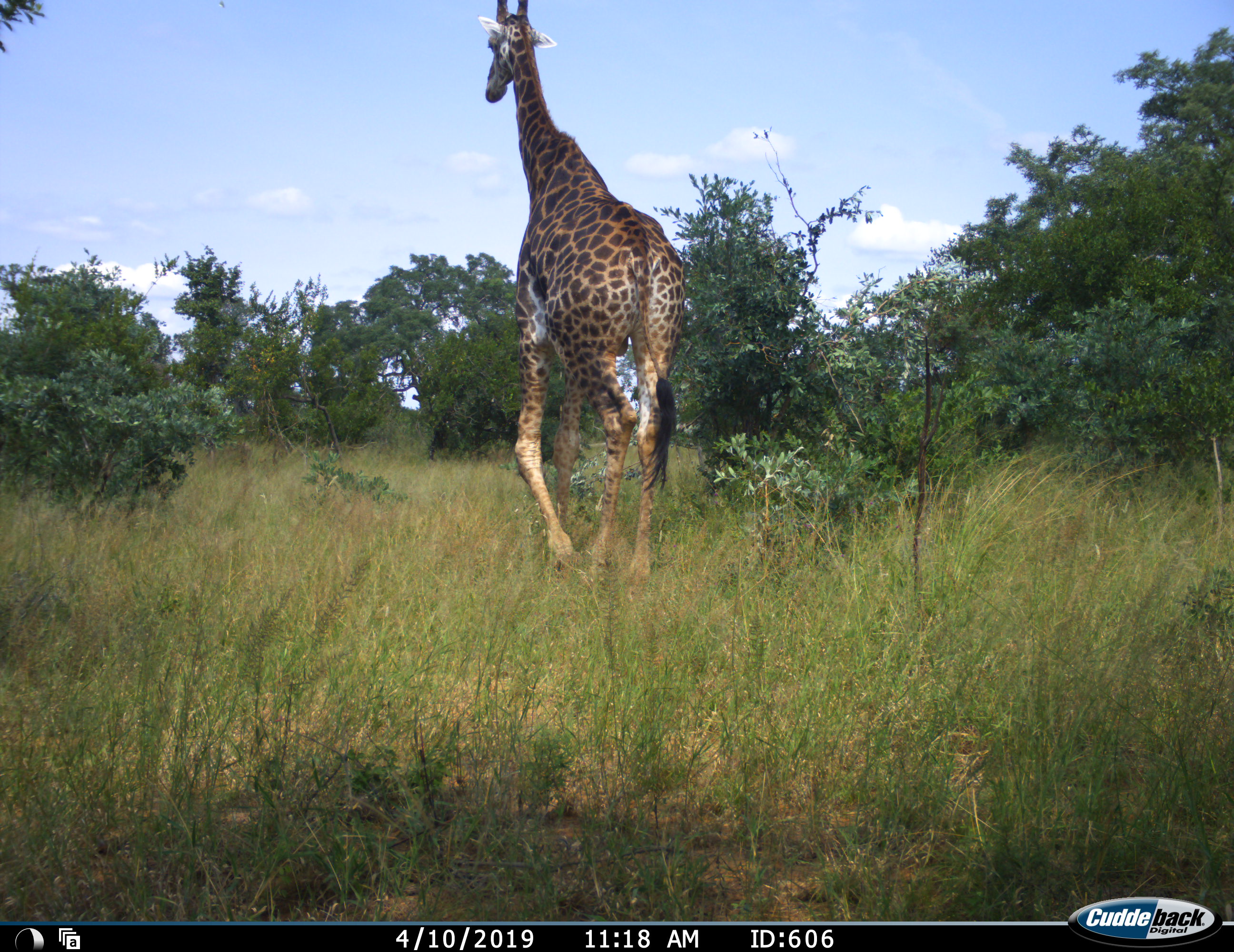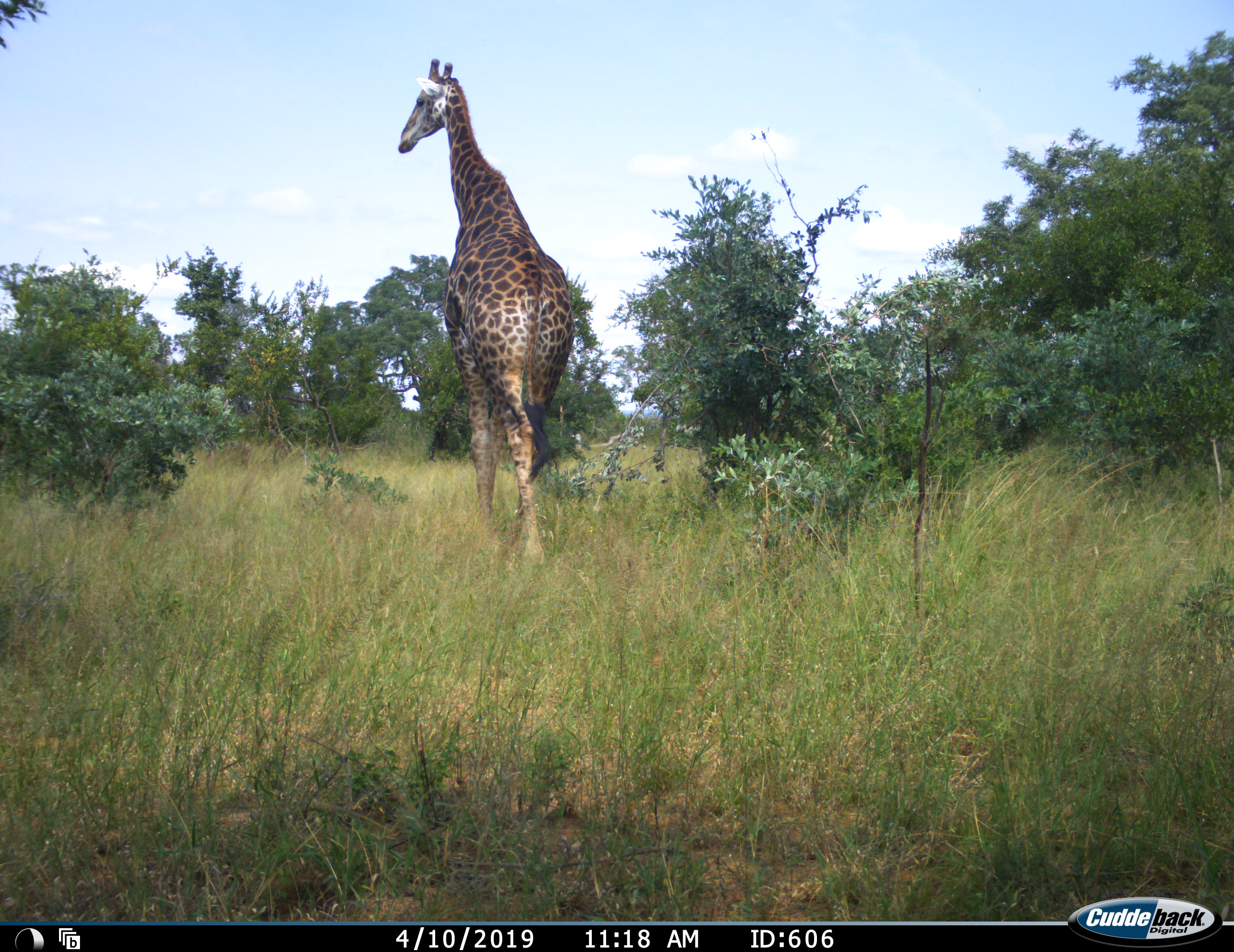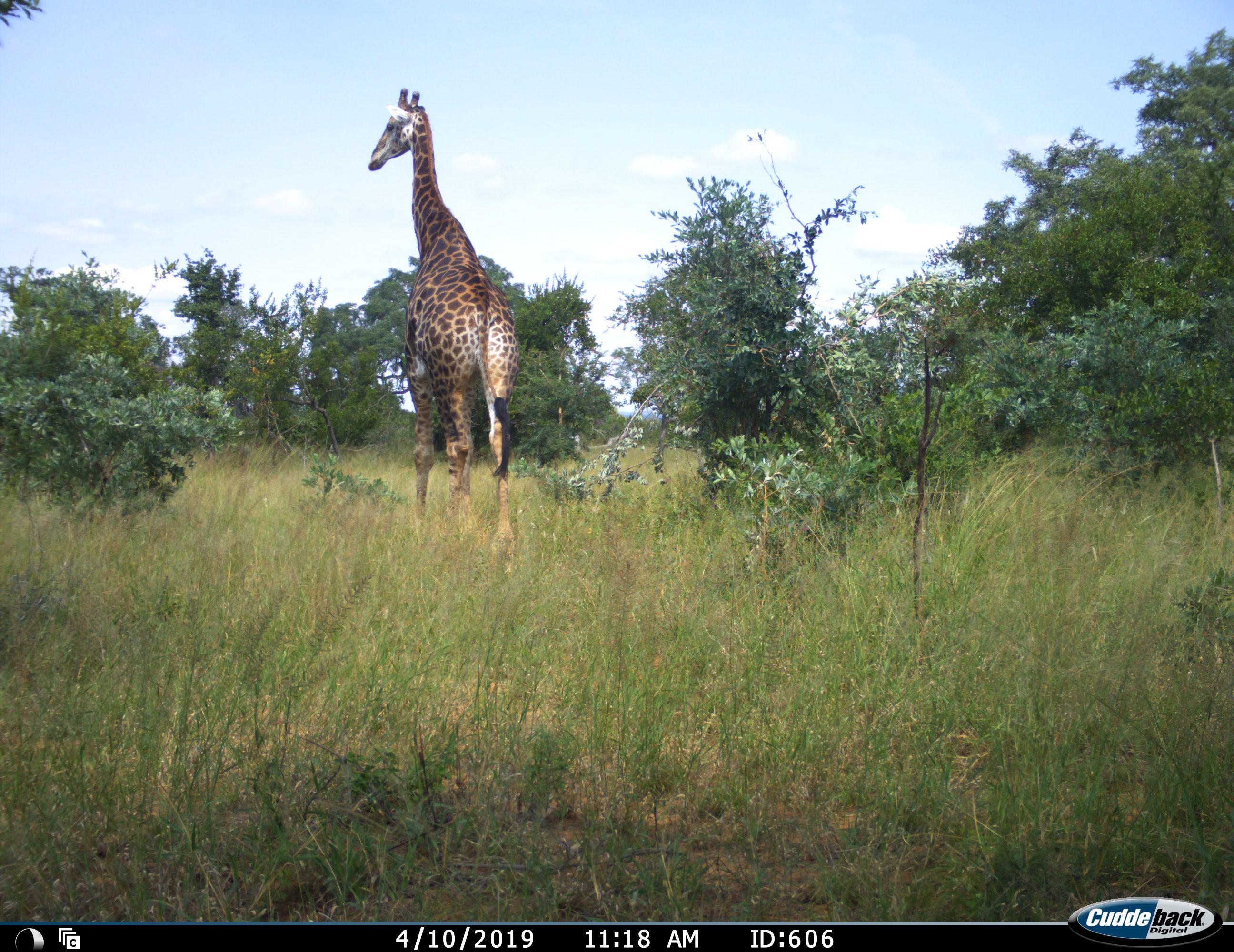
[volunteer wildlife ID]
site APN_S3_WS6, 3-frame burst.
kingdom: Animalia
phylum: Chordata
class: Mammalia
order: Artiodactyla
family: Giraffidae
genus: Giraffa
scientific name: Giraffa camelopardalis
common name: giraffe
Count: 1.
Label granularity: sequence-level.